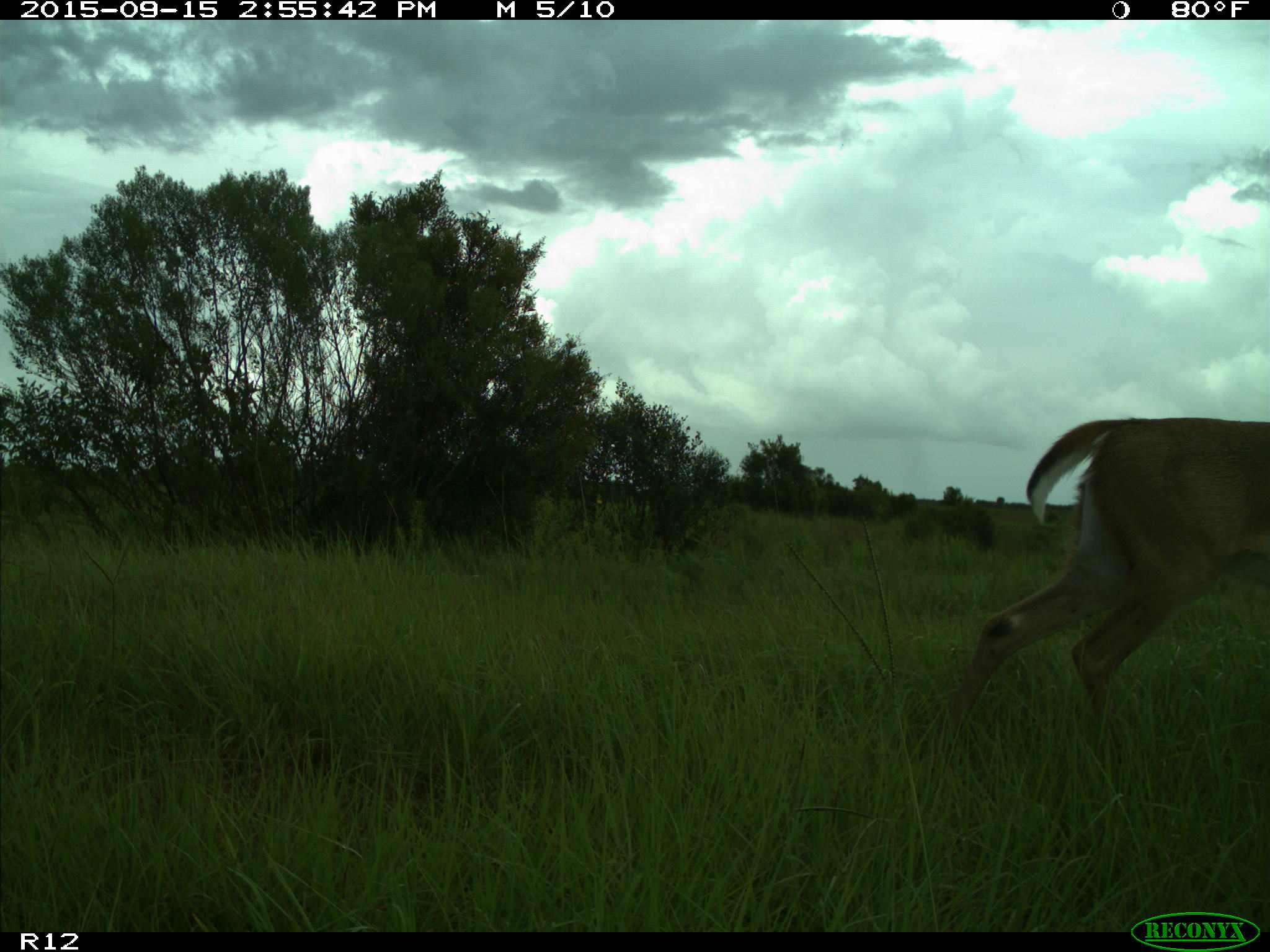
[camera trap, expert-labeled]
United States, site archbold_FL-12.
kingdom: Animalia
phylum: Chordata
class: Mammalia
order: Artiodactyla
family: Cervidae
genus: Odocoileus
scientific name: Odocoileus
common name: deer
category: unidentified deer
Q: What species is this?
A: Unidentified deer (deer) (Odocoileus).